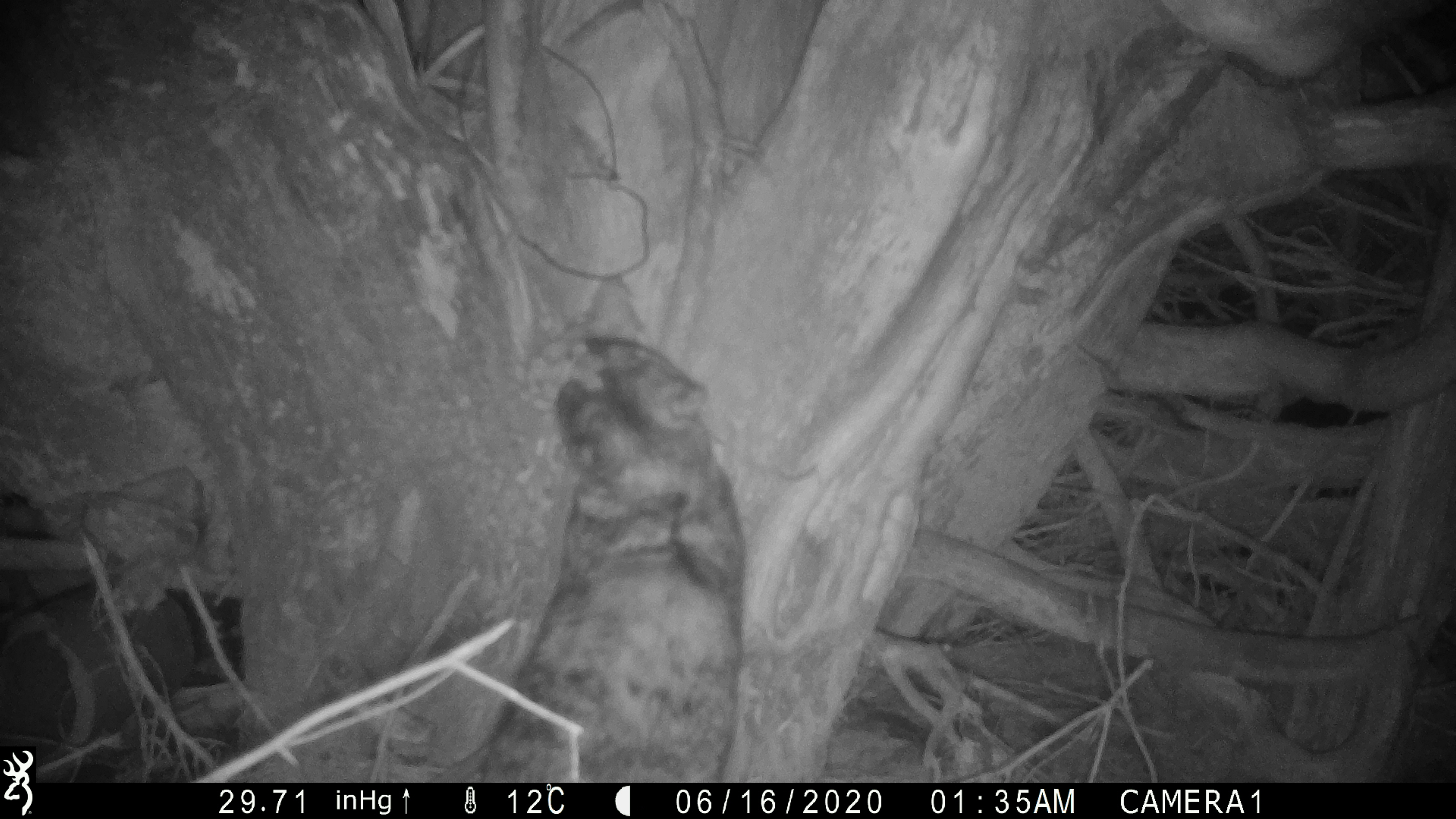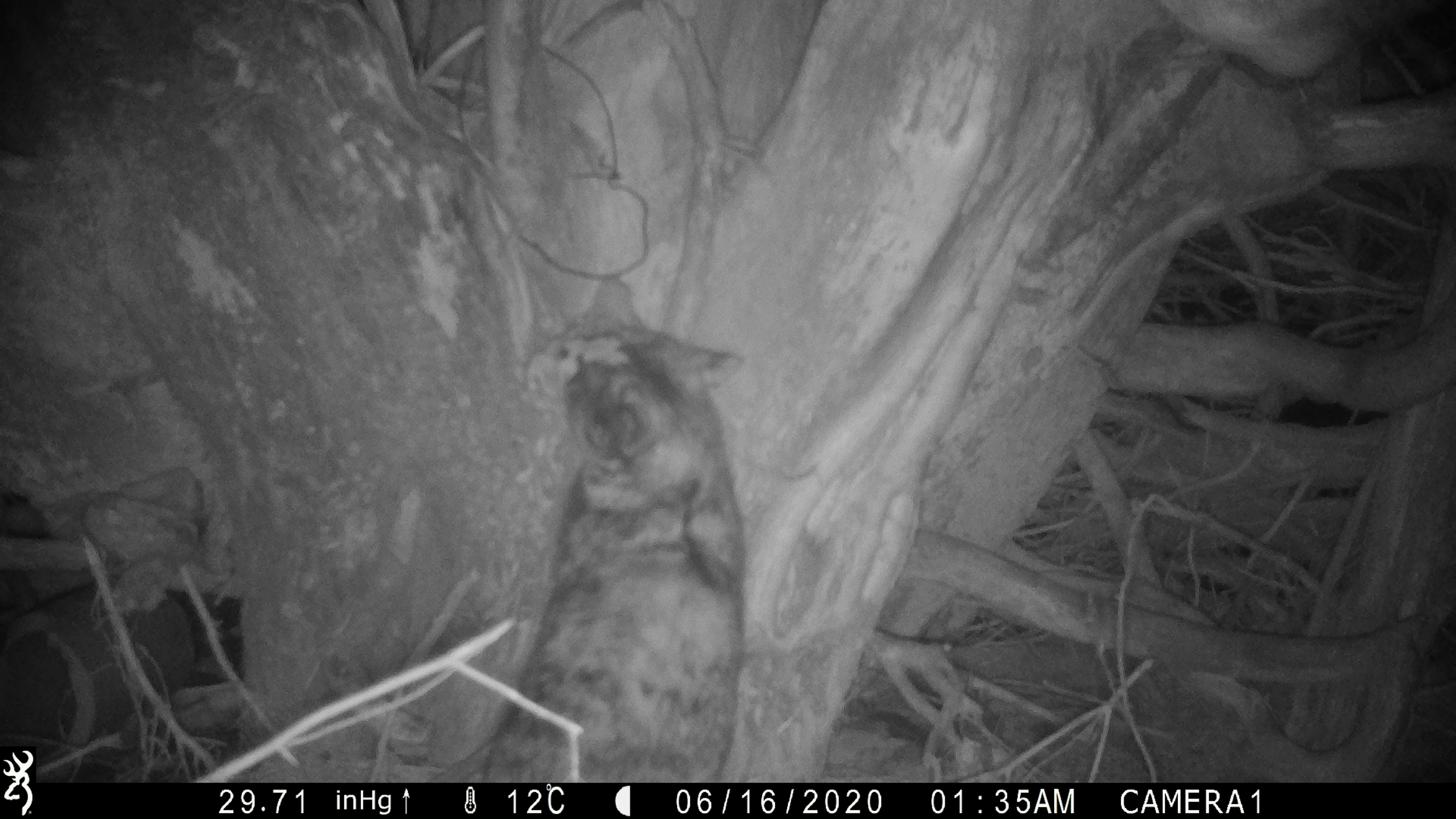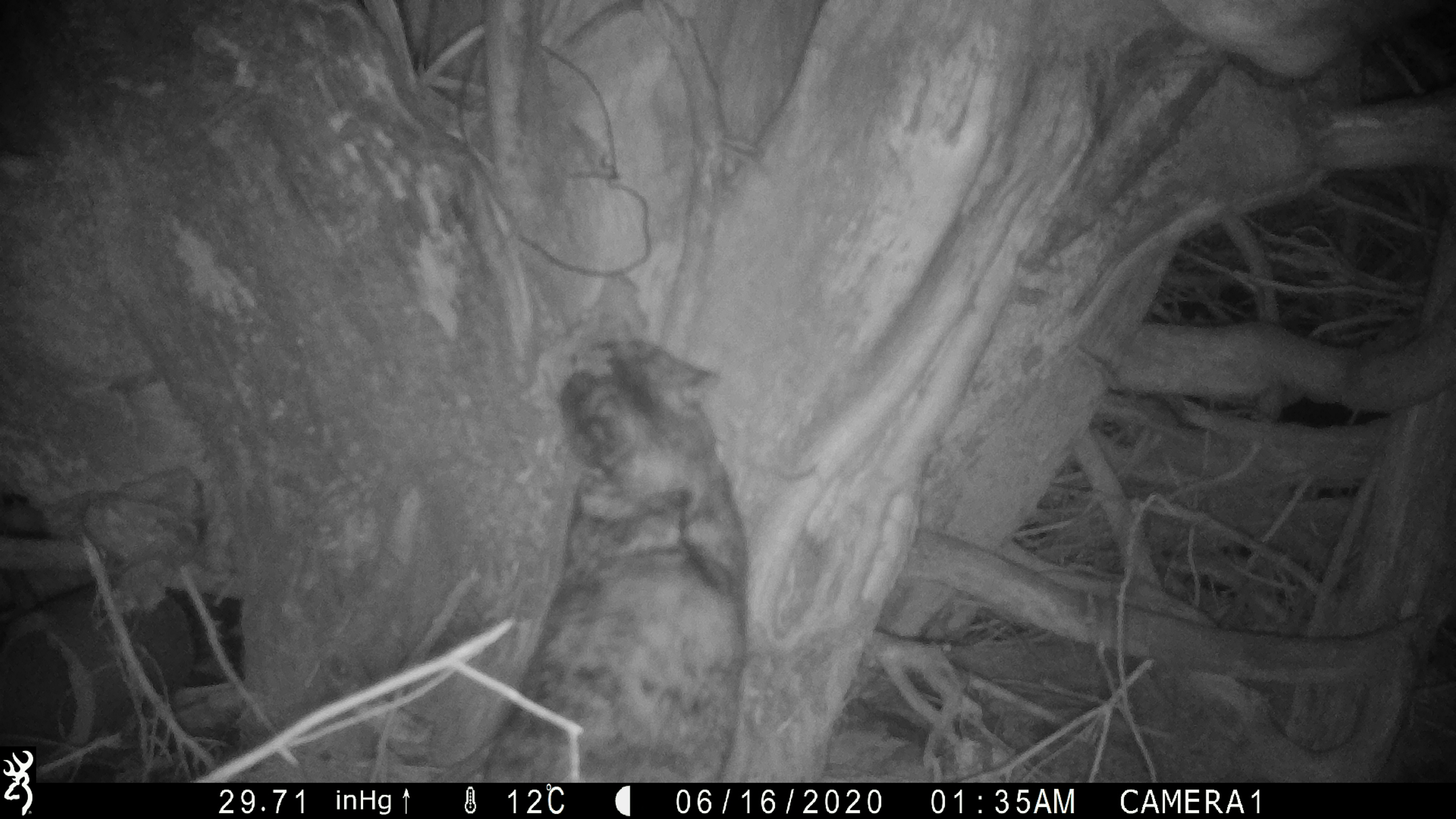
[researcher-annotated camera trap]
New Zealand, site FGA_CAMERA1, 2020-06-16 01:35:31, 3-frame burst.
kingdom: Animalia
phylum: Chordata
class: Mammalia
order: Carnivora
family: Felidae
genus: Felis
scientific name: Felis catus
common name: domestic cat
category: cat